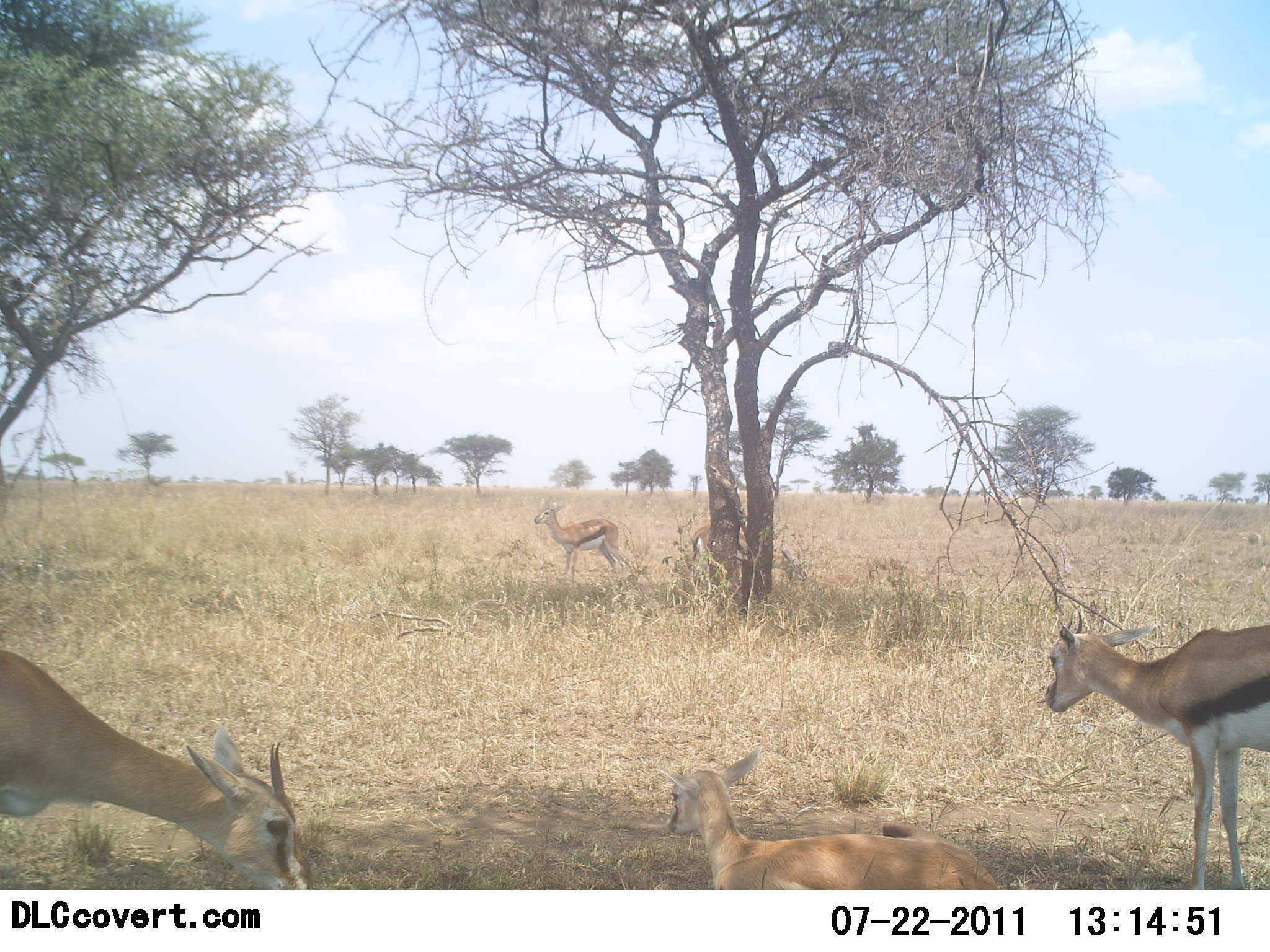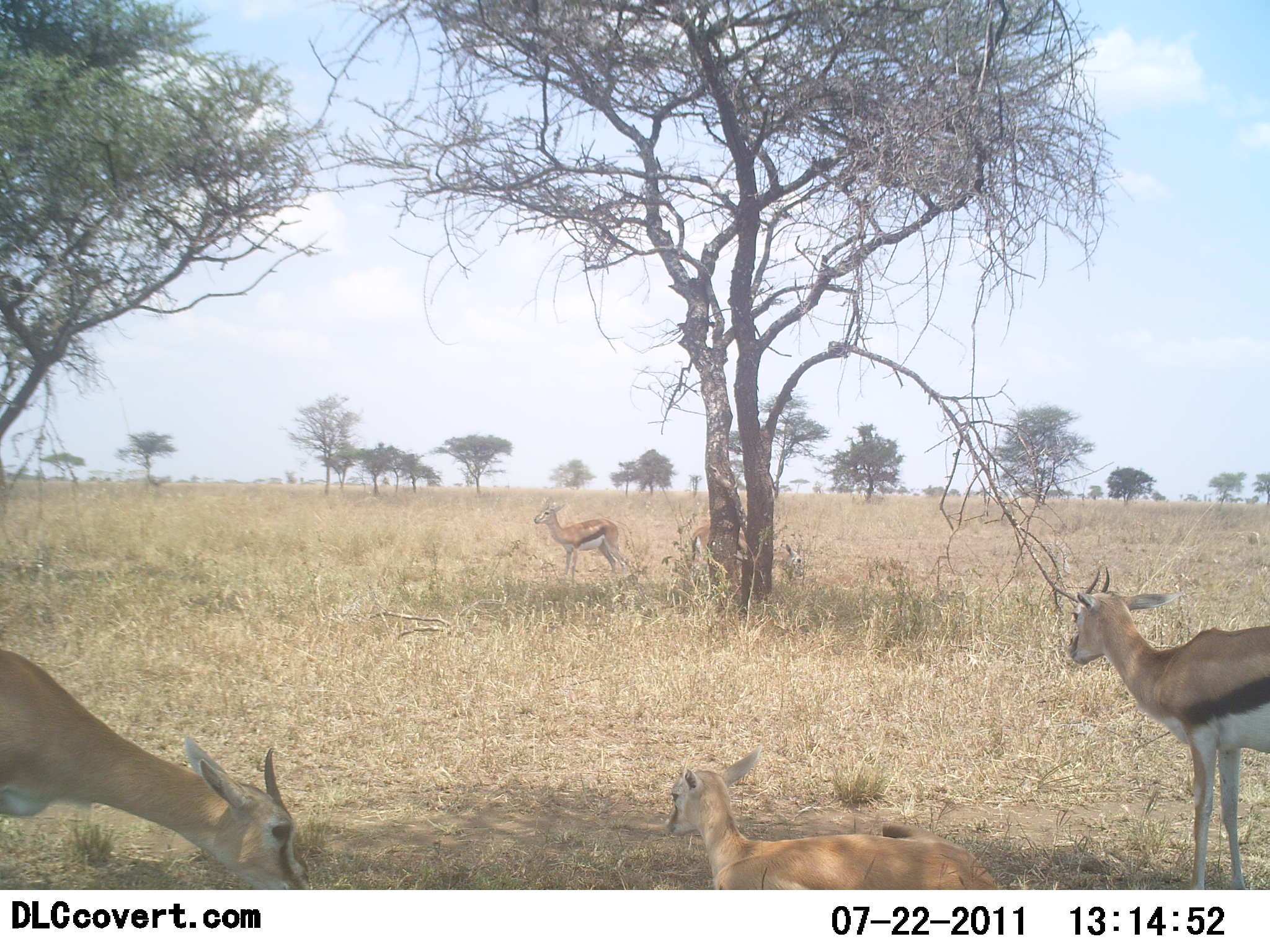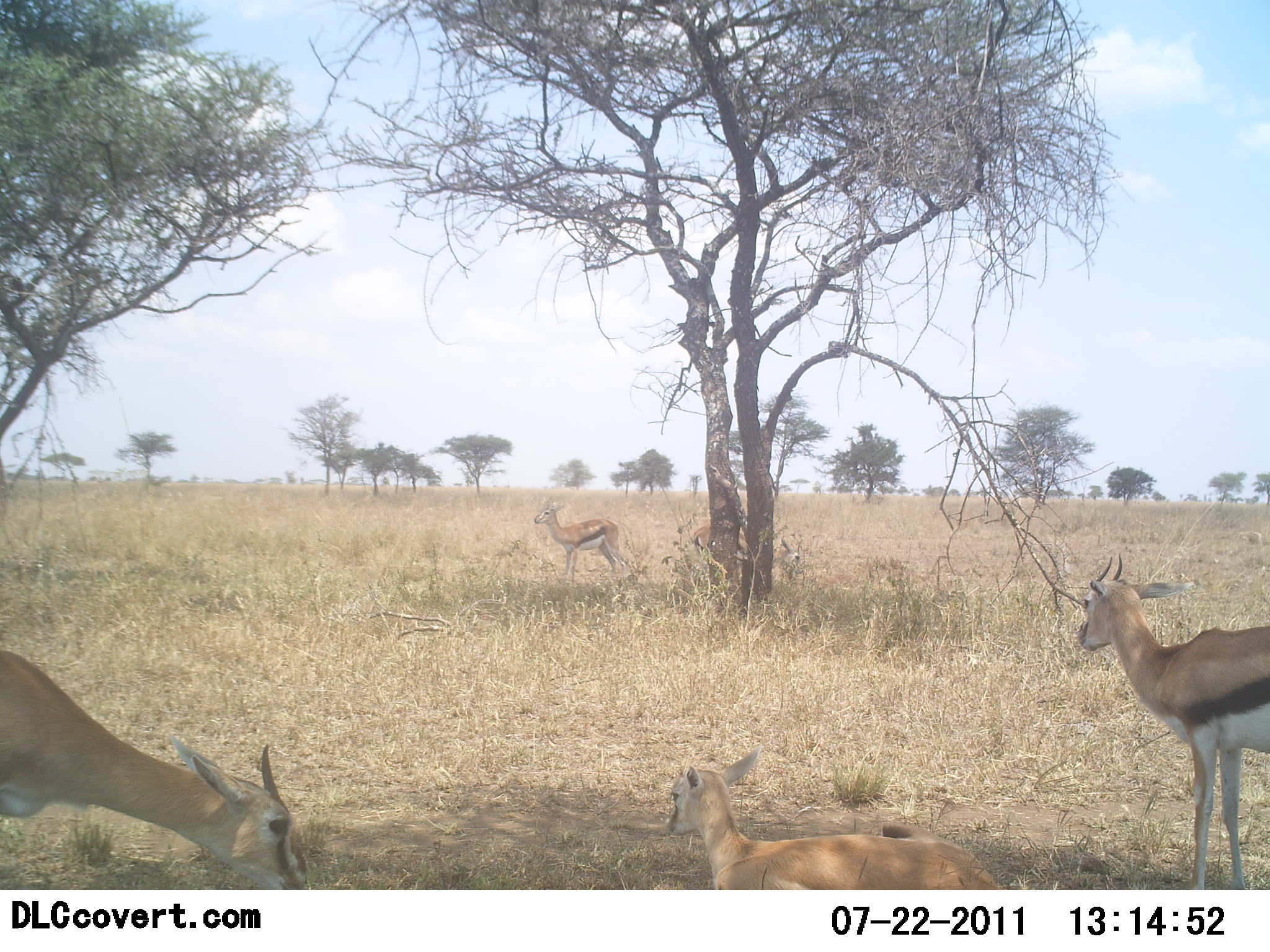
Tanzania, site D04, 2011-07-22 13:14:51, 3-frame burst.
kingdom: Animalia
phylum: Chordata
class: Mammalia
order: Artiodactyla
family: Bovidae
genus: Eudorcas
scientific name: Eudorcas thomsonii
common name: thomson's gazelle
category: gazellethomsons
Gazellethomsons (thomson's gazelle) (Eudorcas thomsonii), count 5. Behavior (volunteer vote fractions): standing 92%, resting 69%, moving 0%, interacting 0%. Young present (vote fraction): 46%. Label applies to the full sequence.